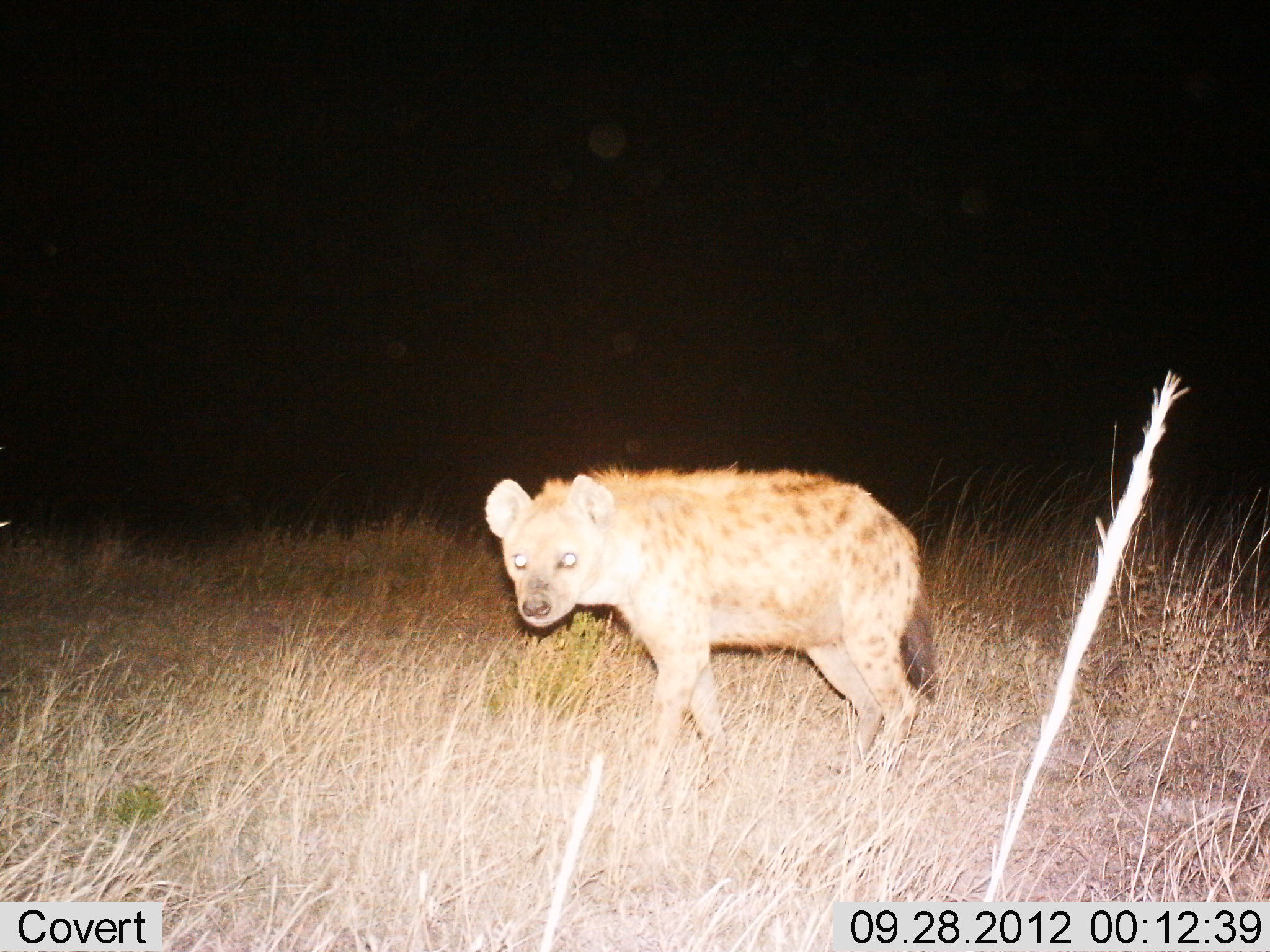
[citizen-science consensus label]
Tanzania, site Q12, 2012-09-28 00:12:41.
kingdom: Animalia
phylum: Chordata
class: Mammalia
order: Carnivora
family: Hyaenidae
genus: Crocuta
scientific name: Crocuta crocuta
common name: spotted hyena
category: hyenaspotted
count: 1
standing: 60%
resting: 0%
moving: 50%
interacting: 0%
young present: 0%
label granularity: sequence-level